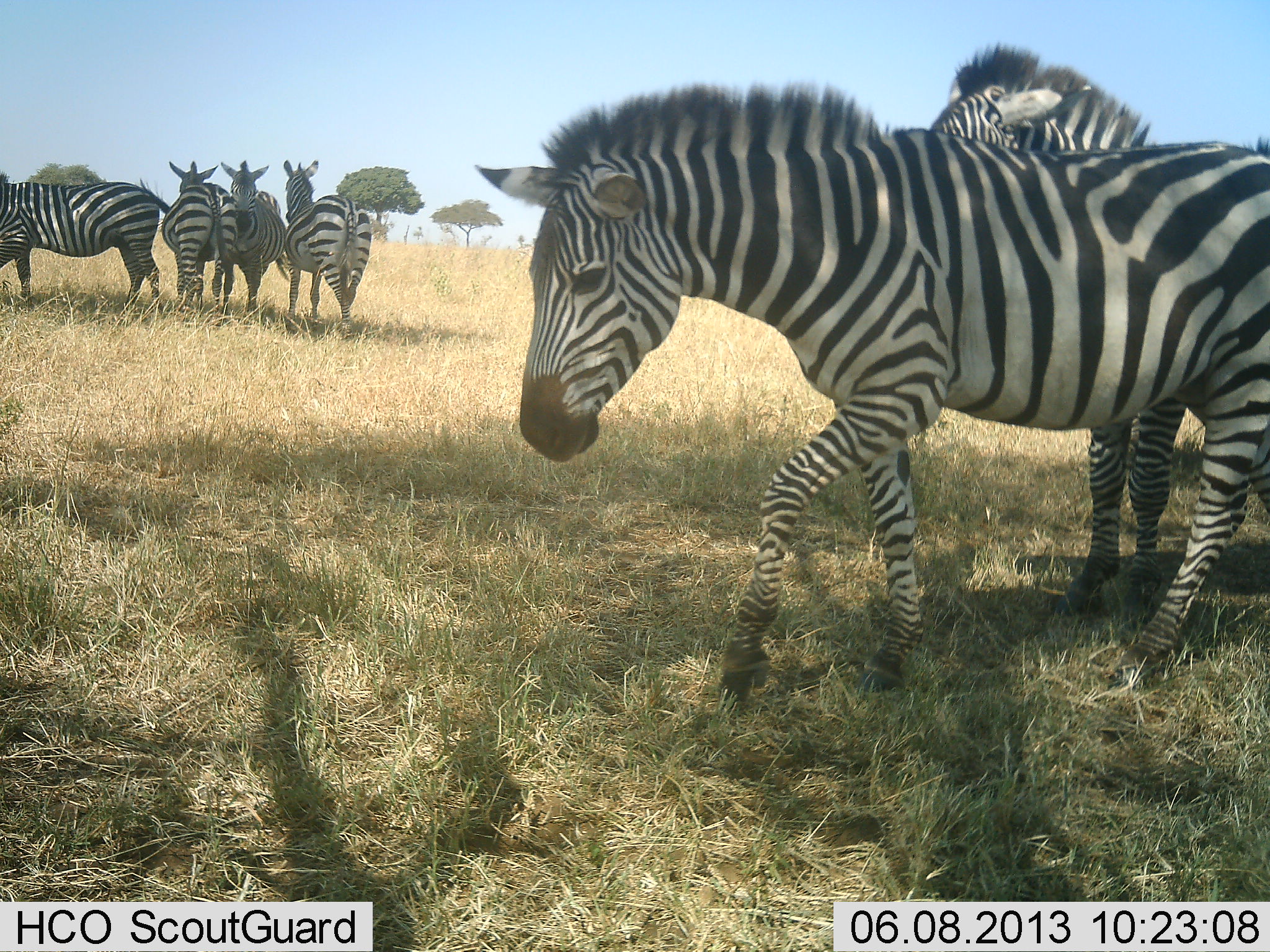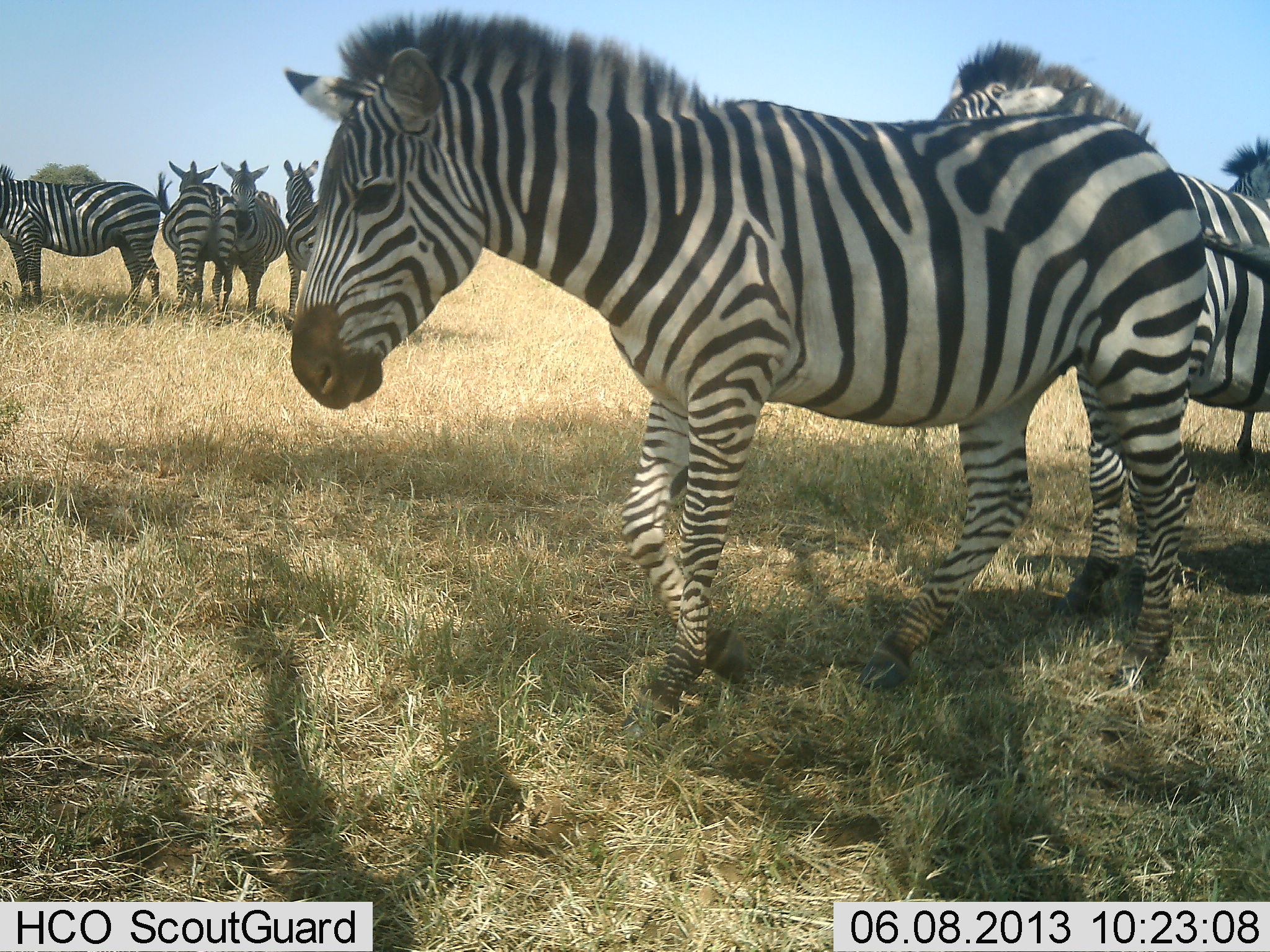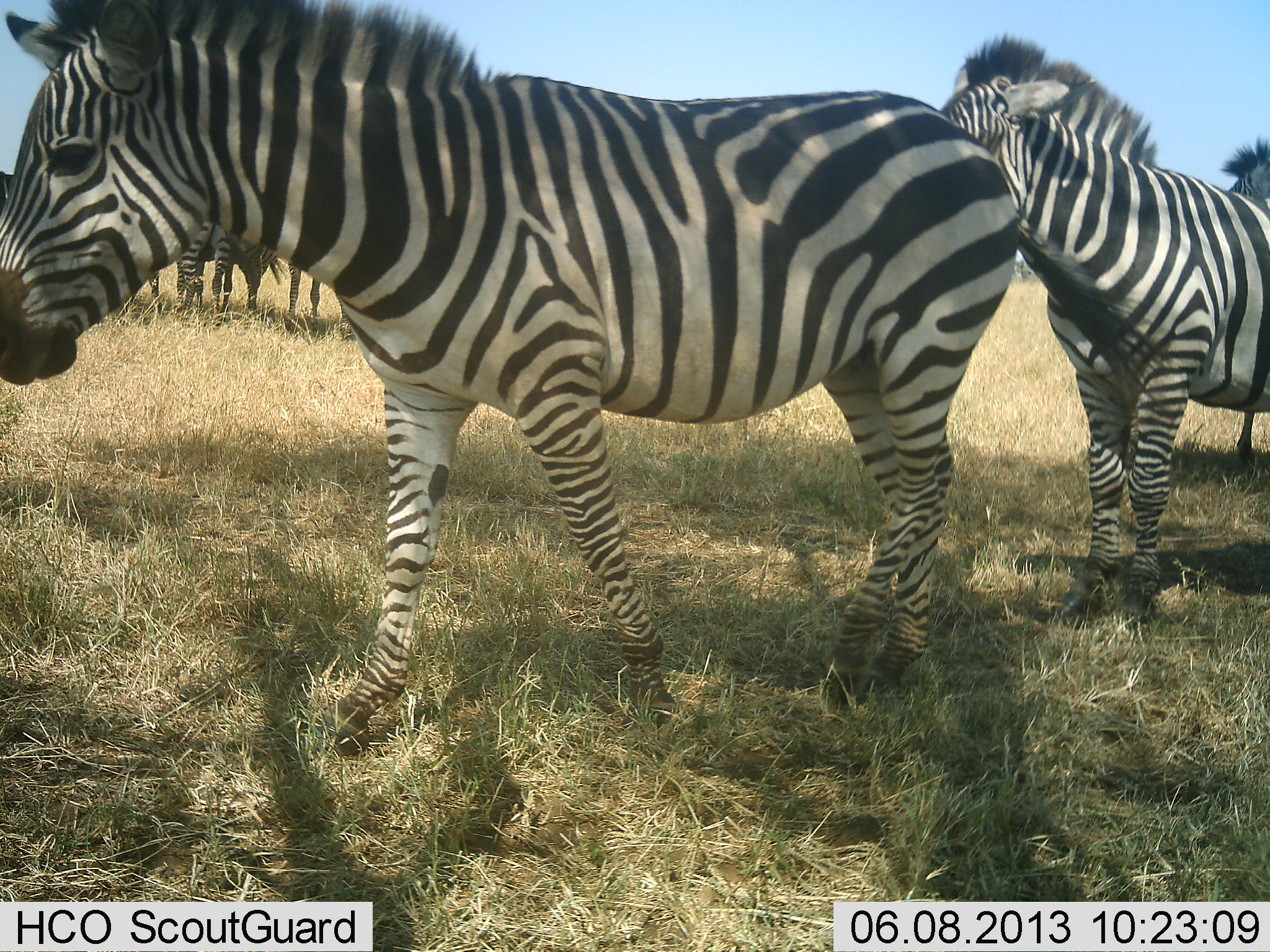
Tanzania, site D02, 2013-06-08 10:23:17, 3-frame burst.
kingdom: Animalia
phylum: Chordata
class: Mammalia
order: Perissodactyla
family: Equidae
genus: Equus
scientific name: Equus quagga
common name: plains zebra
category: zebra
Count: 7.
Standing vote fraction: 100%.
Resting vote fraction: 10%.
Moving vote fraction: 90%.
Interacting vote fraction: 10%.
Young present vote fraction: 0%.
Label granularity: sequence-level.